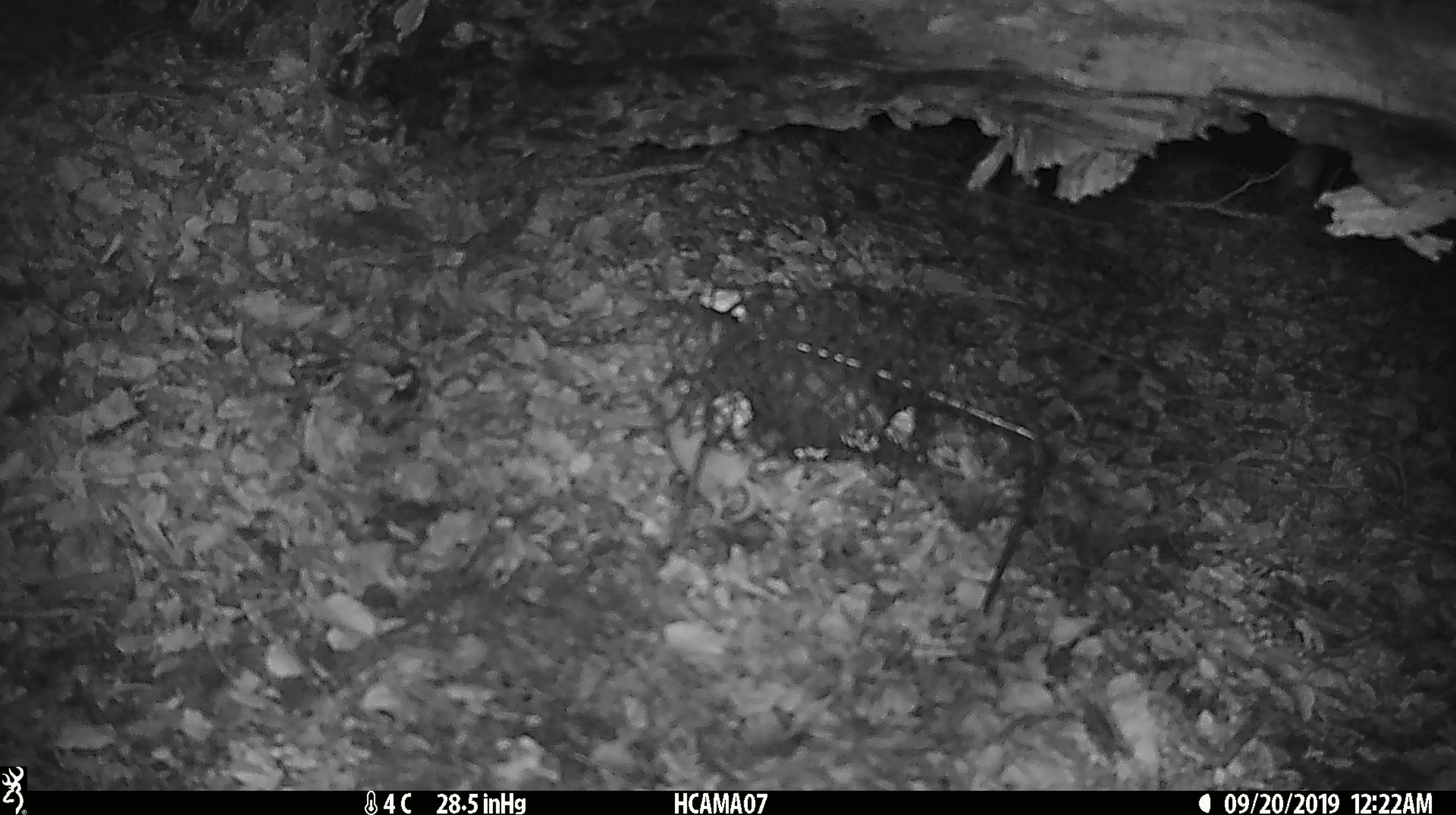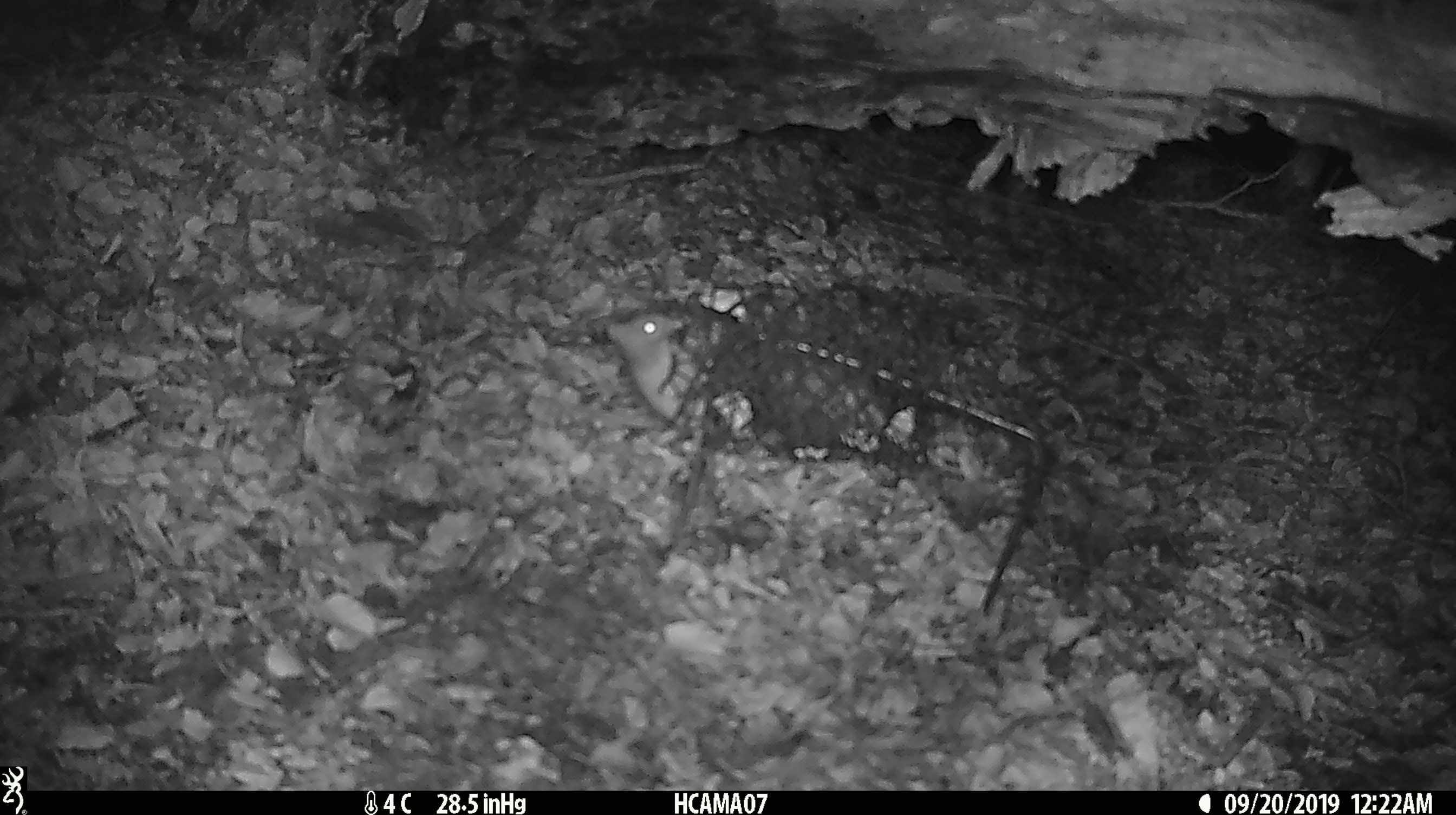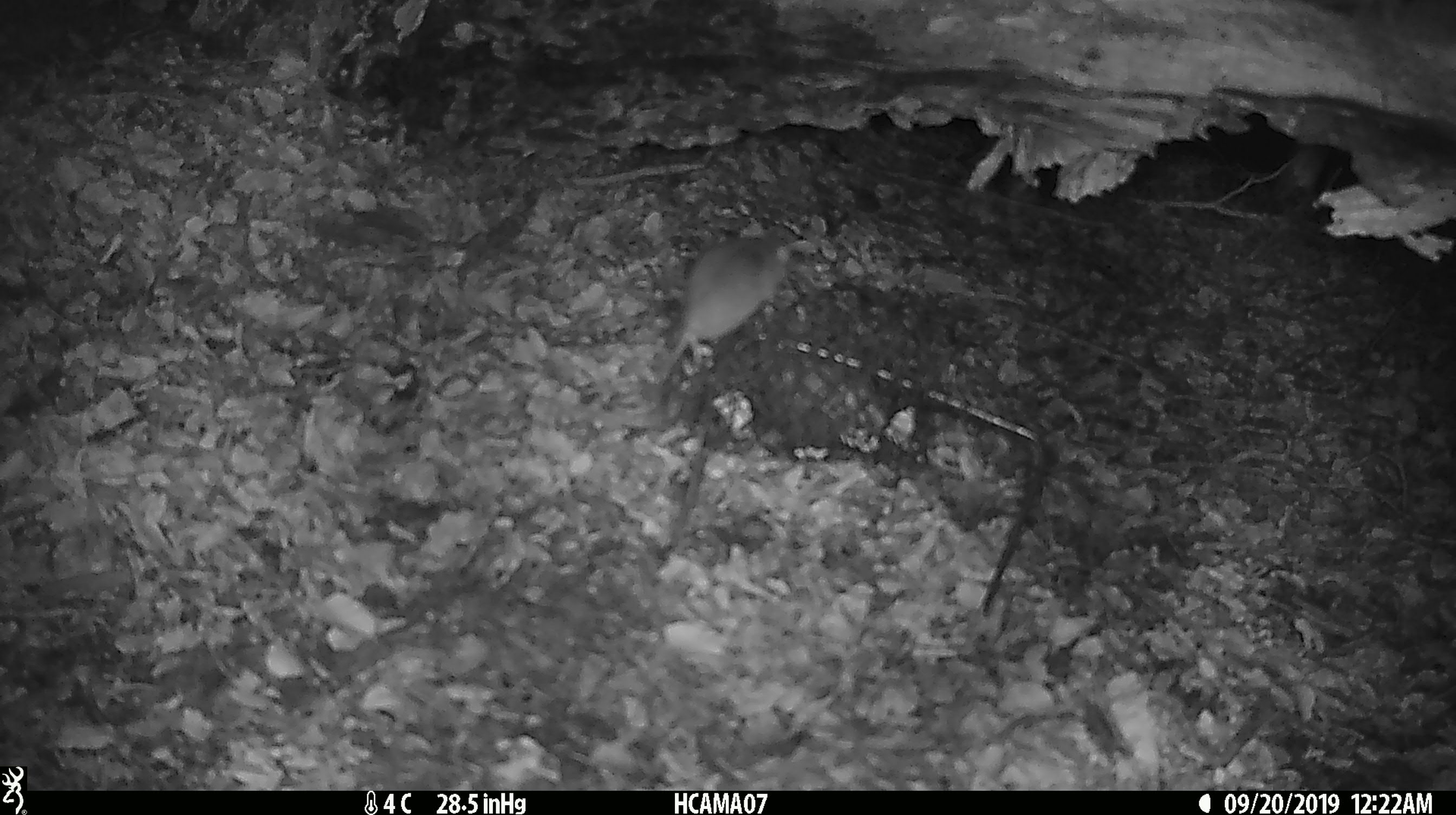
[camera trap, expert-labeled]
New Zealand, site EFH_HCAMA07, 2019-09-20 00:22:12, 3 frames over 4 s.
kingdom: Animalia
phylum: Chordata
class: Mammalia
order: Rodentia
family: Muridae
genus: Mus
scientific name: Mus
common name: mouse